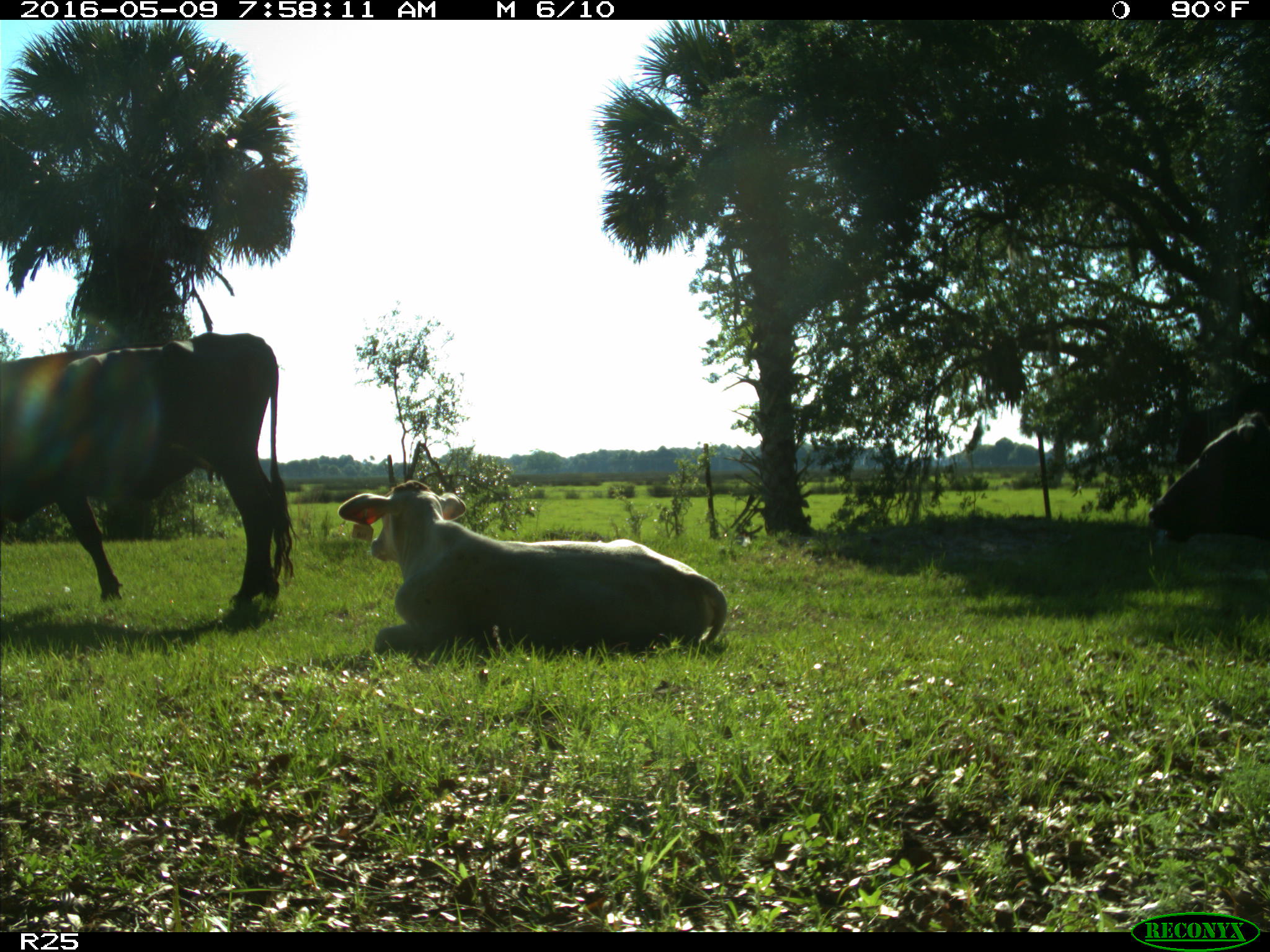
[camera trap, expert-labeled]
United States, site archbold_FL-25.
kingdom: Animalia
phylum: Chordata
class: Mammalia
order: Artiodactyla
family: Bovidae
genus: Bos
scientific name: Bos taurus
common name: domestic cow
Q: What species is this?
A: Bos taurus (domestic cow).